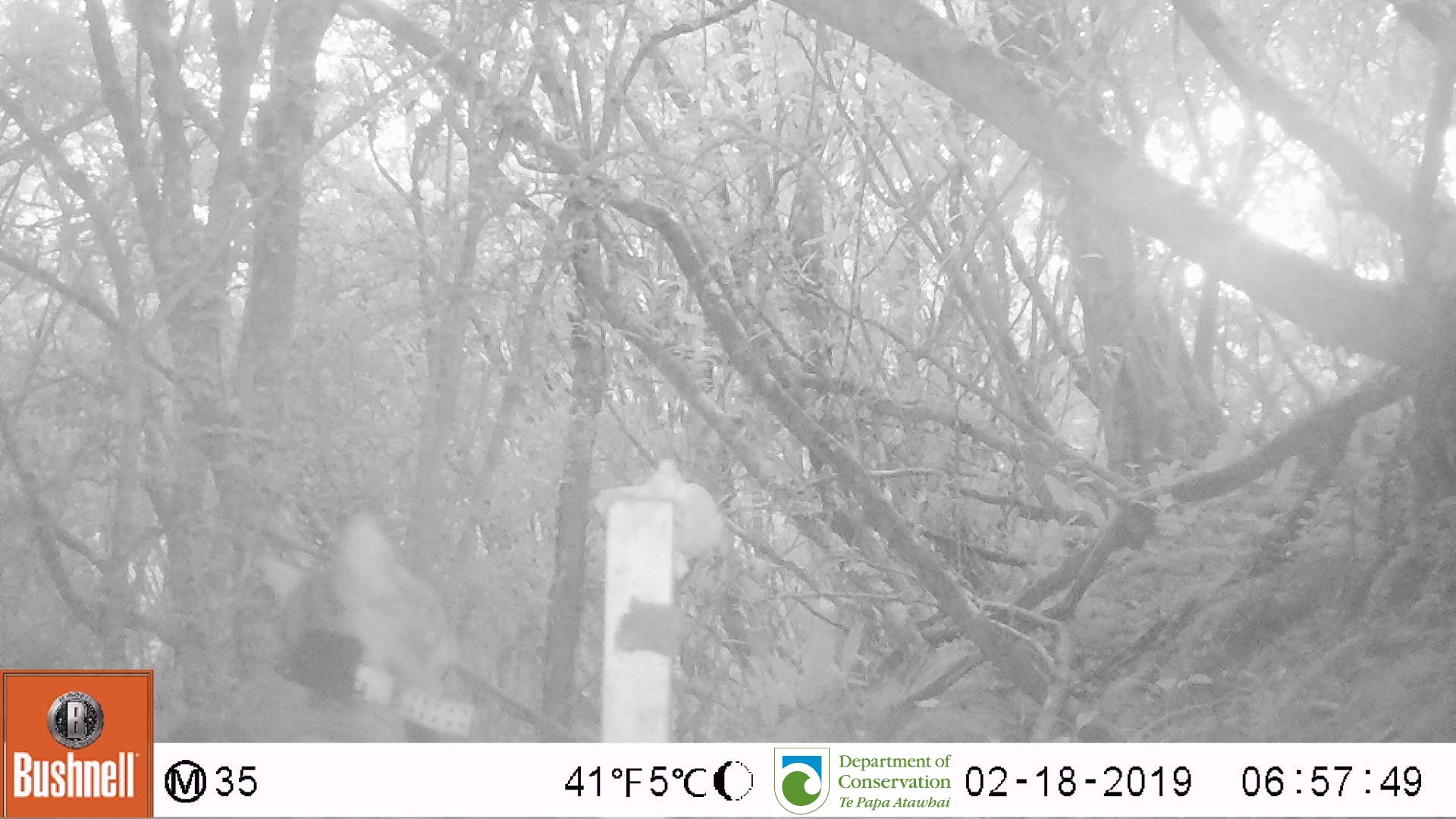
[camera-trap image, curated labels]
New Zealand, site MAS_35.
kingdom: Animalia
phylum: Chordata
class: Mammalia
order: Carnivora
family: Felidae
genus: Felis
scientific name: Felis catus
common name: domestic cat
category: cat